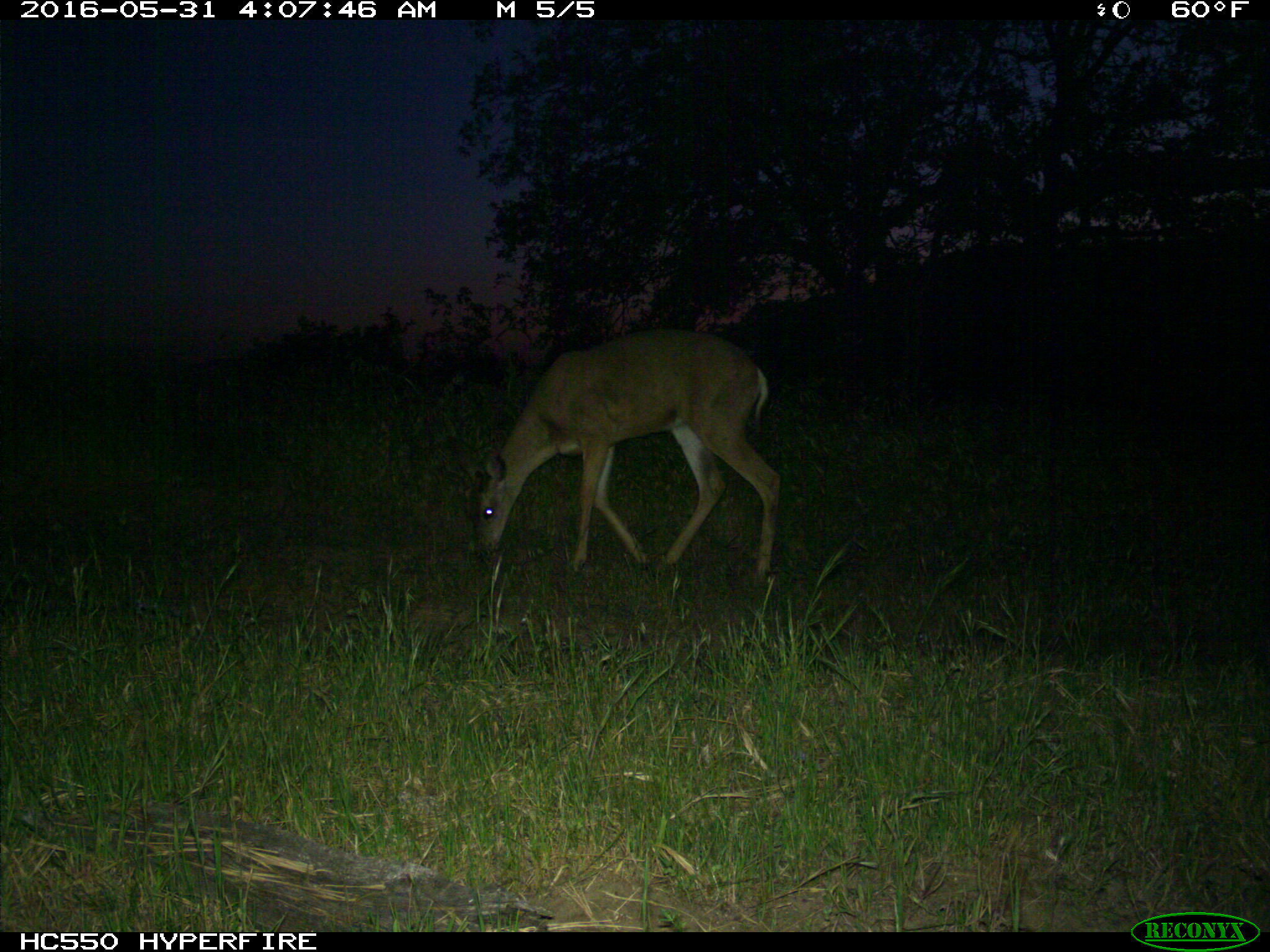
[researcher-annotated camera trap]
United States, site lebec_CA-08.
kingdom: Animalia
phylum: Chordata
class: Mammalia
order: Artiodactyla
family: Cervidae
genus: Odocoileus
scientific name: Odocoileus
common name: deer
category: unidentified deer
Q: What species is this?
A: Unidentified deer (deer) (Odocoileus).